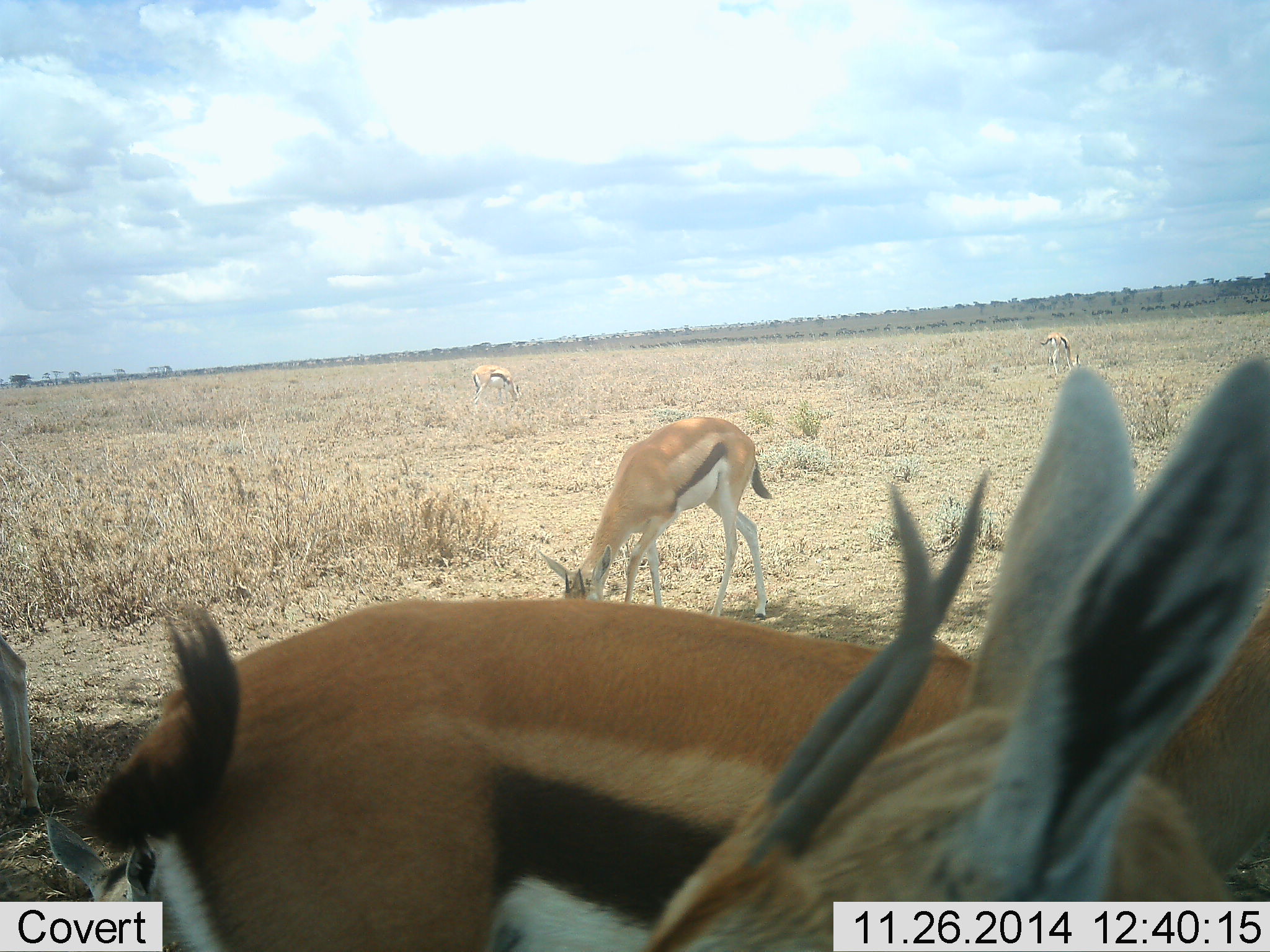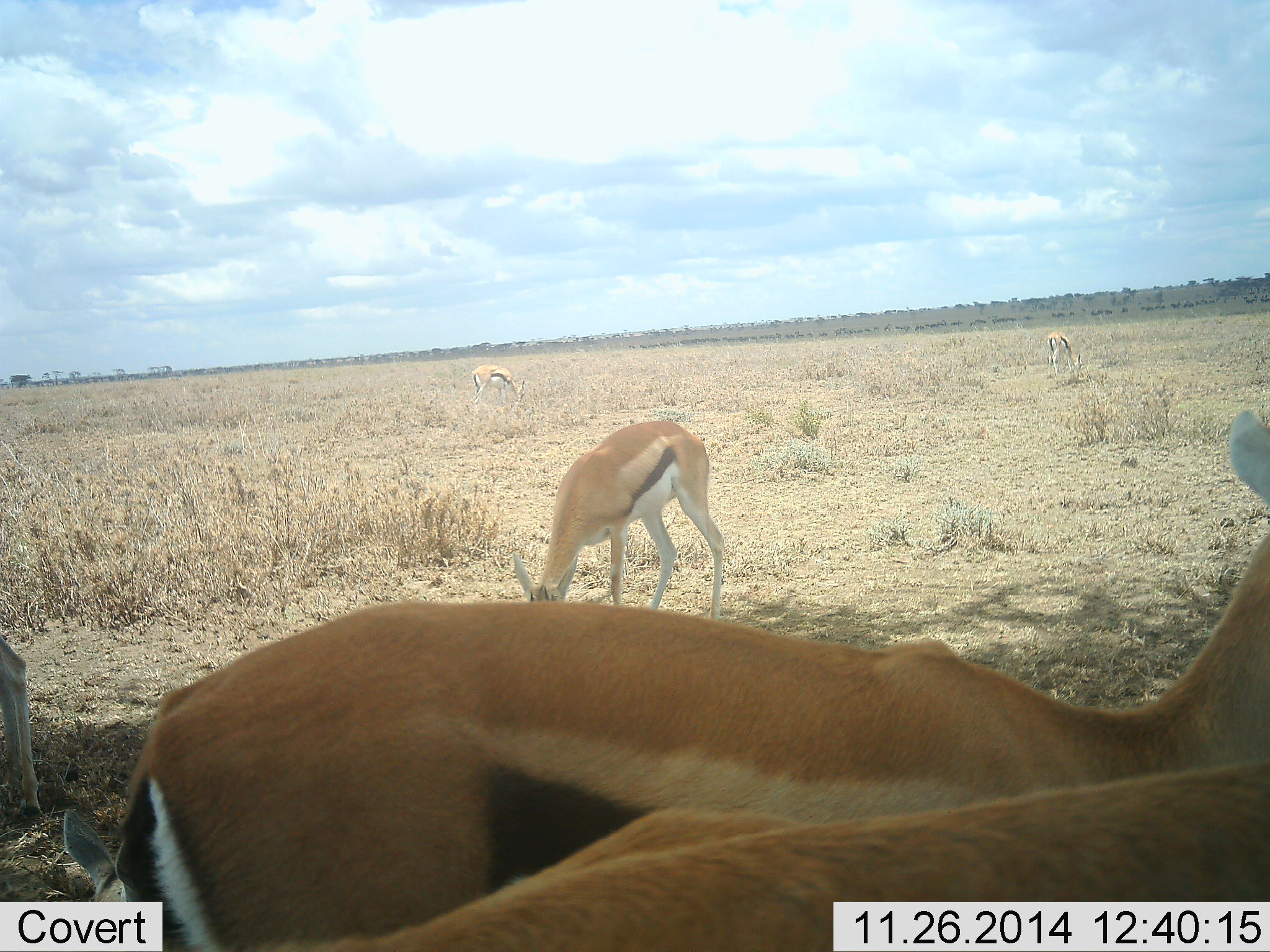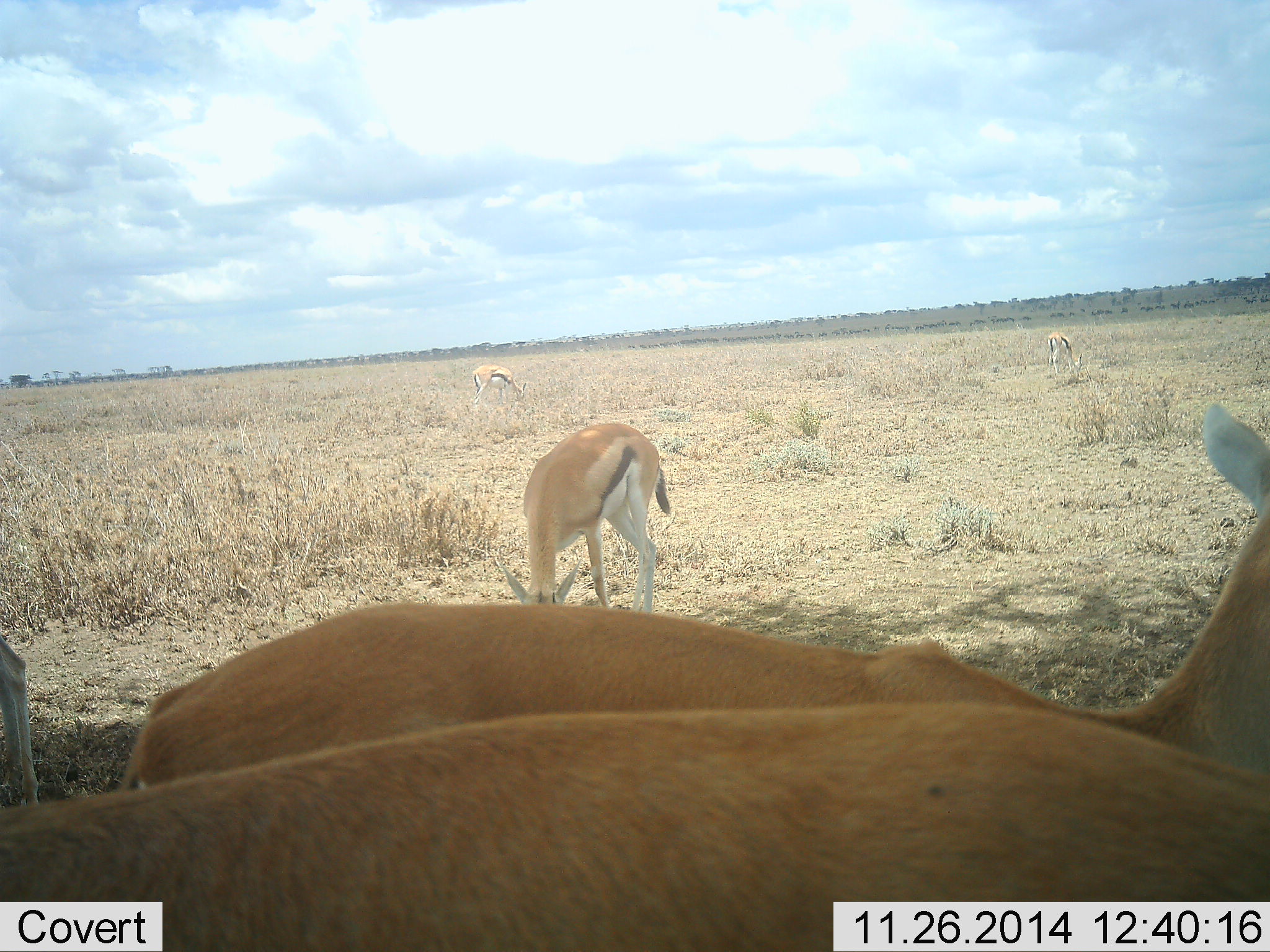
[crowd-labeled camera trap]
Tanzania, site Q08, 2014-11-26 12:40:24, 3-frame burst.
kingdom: Animalia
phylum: Chordata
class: Mammalia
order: Artiodactyla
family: Bovidae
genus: Eudorcas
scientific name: Eudorcas thomsonii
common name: thomson's gazelle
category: gazellethomsons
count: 6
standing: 50%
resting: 10%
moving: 40%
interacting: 0%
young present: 0%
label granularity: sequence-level